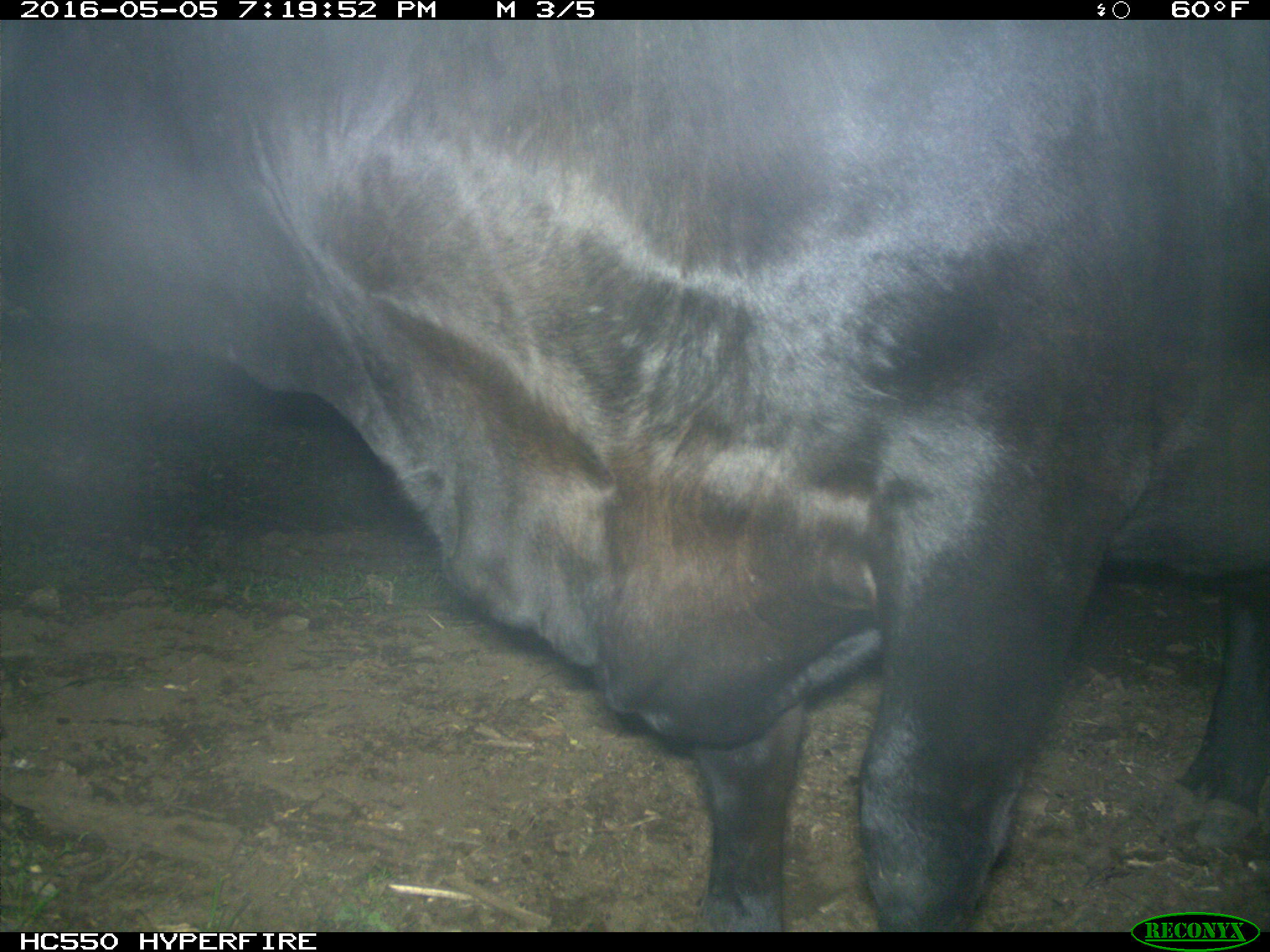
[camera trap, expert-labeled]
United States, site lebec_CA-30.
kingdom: Animalia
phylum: Chordata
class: Mammalia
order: Artiodactyla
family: Bovidae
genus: Bos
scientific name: Bos taurus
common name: domestic cow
Bos taurus (domestic cow).